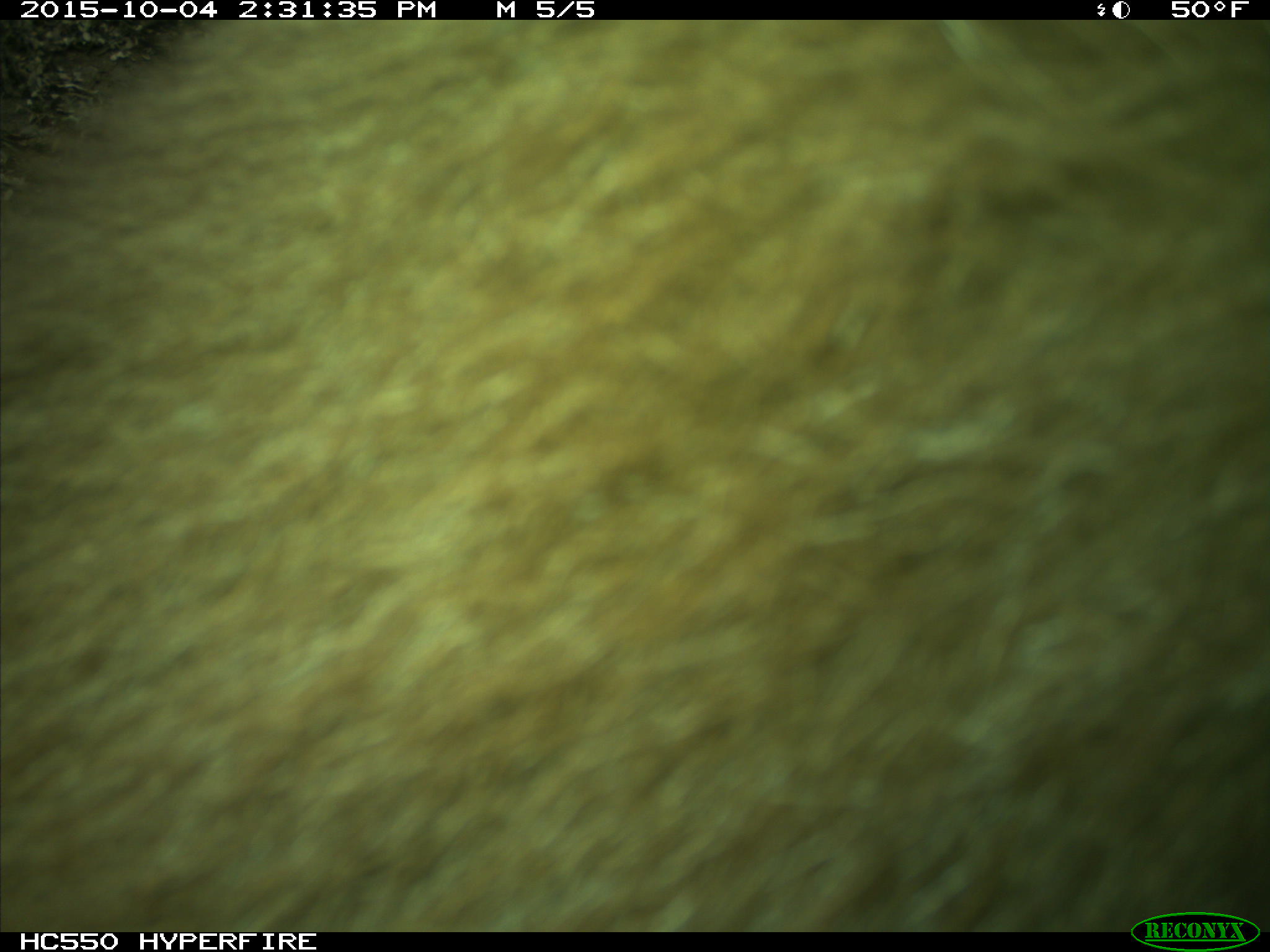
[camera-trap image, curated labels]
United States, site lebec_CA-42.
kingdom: Animalia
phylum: Chordata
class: Mammalia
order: Carnivora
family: Ursidae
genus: Ursus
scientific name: Ursus americanus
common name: american black bear